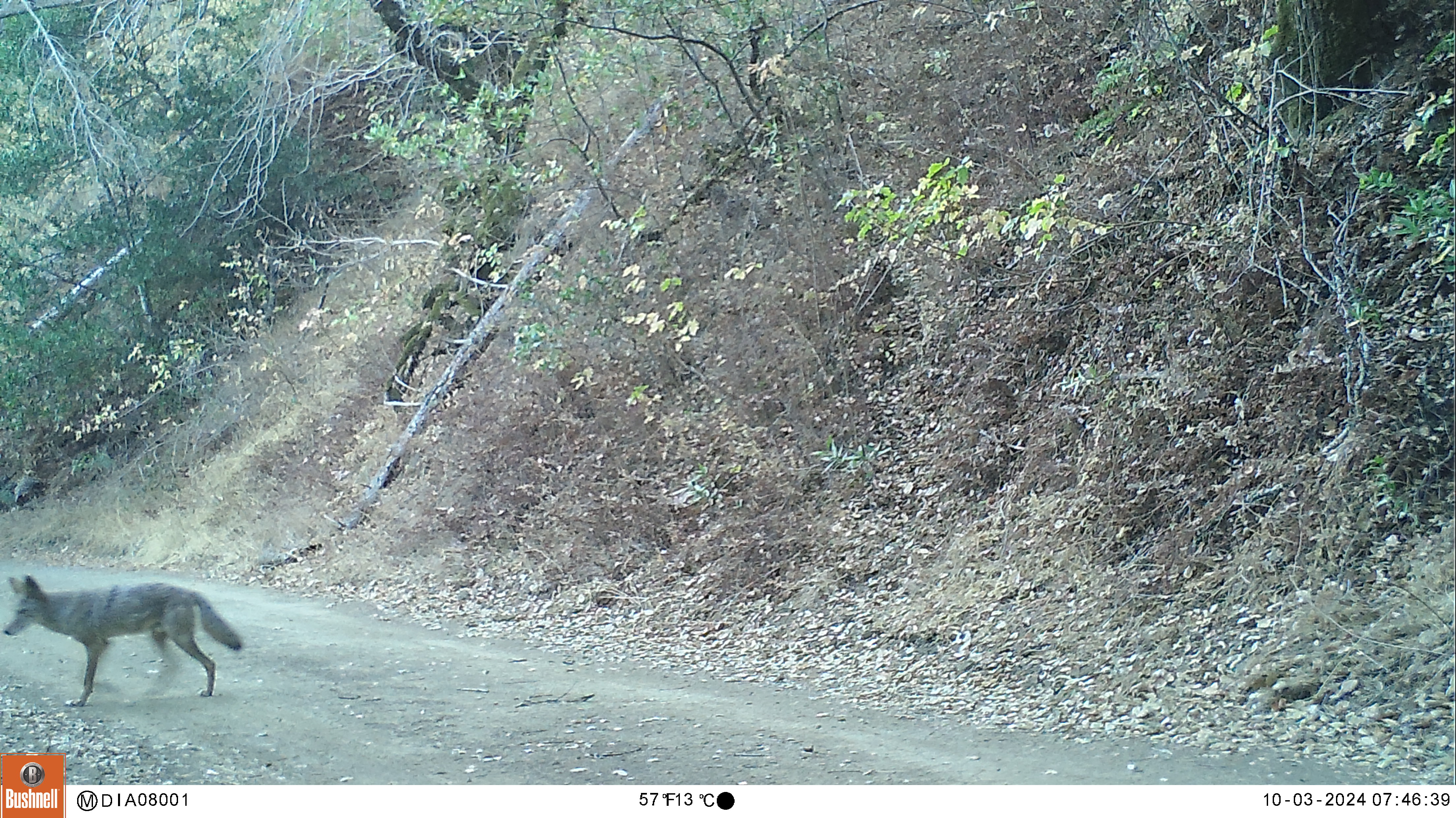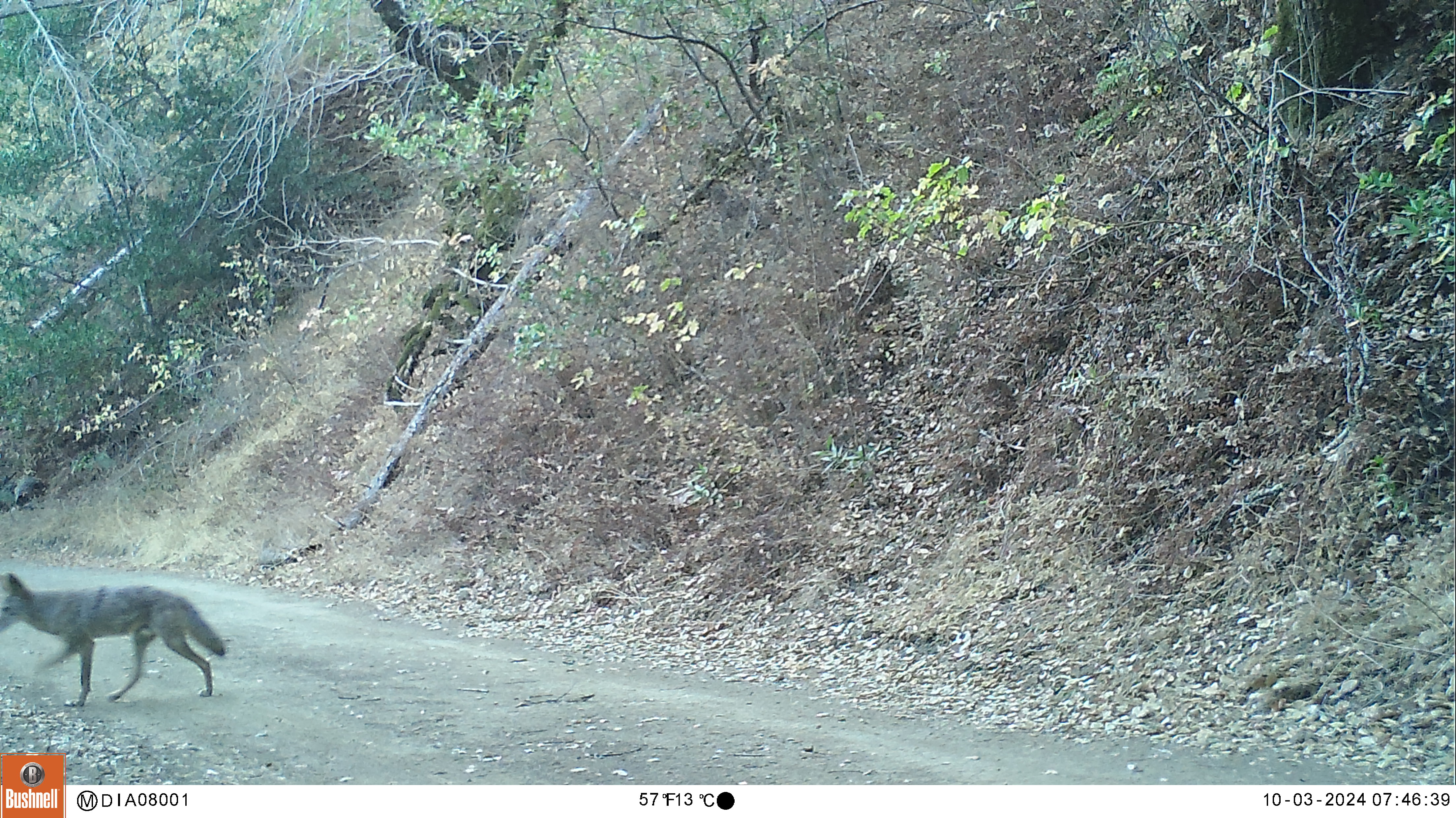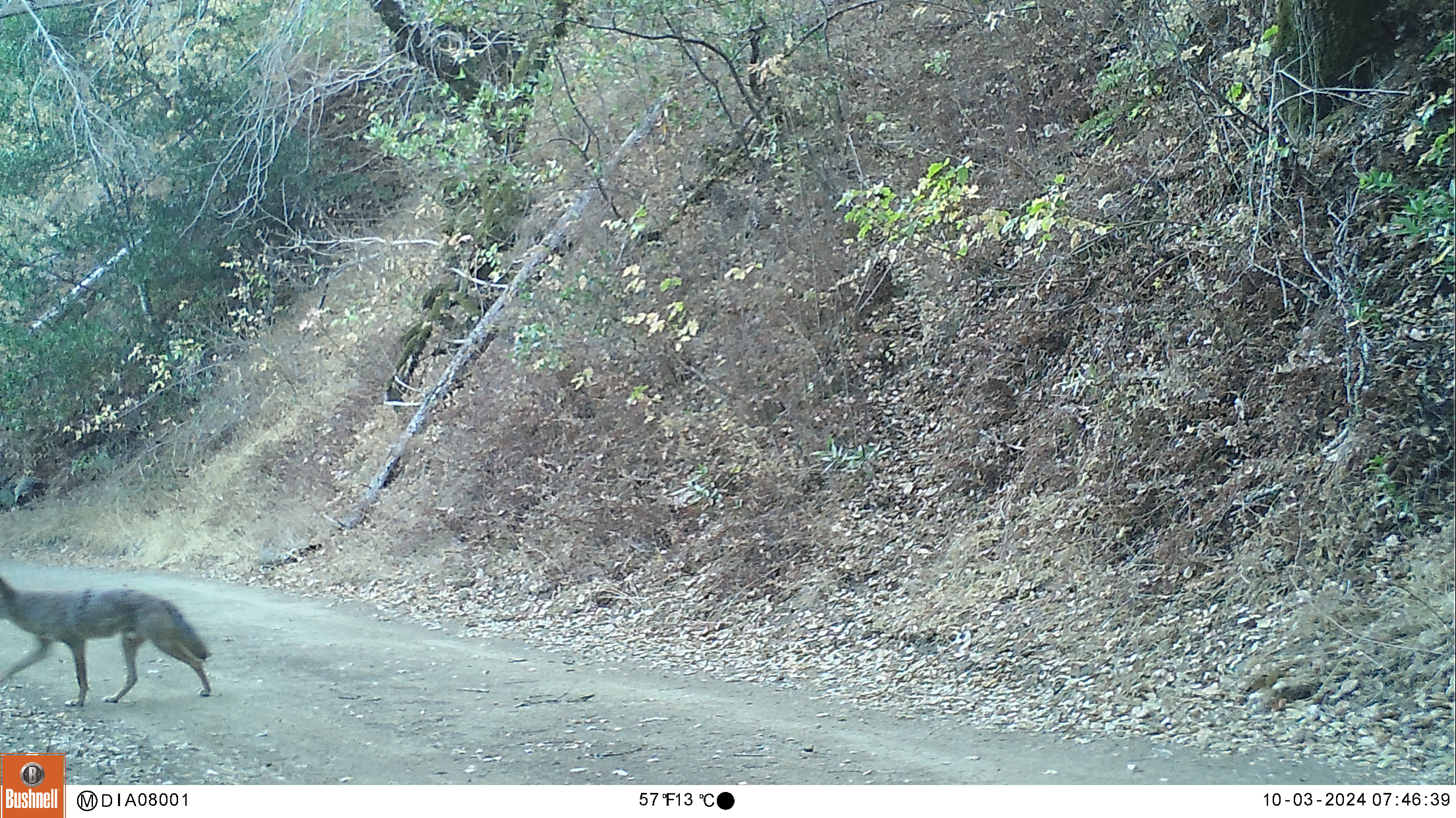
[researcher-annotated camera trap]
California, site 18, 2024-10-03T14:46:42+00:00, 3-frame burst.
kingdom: Animalia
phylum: Chordata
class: Mammalia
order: Carnivora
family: Canidae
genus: Canis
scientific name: Canis latrans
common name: coyote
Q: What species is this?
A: Coyote (Canis latrans).